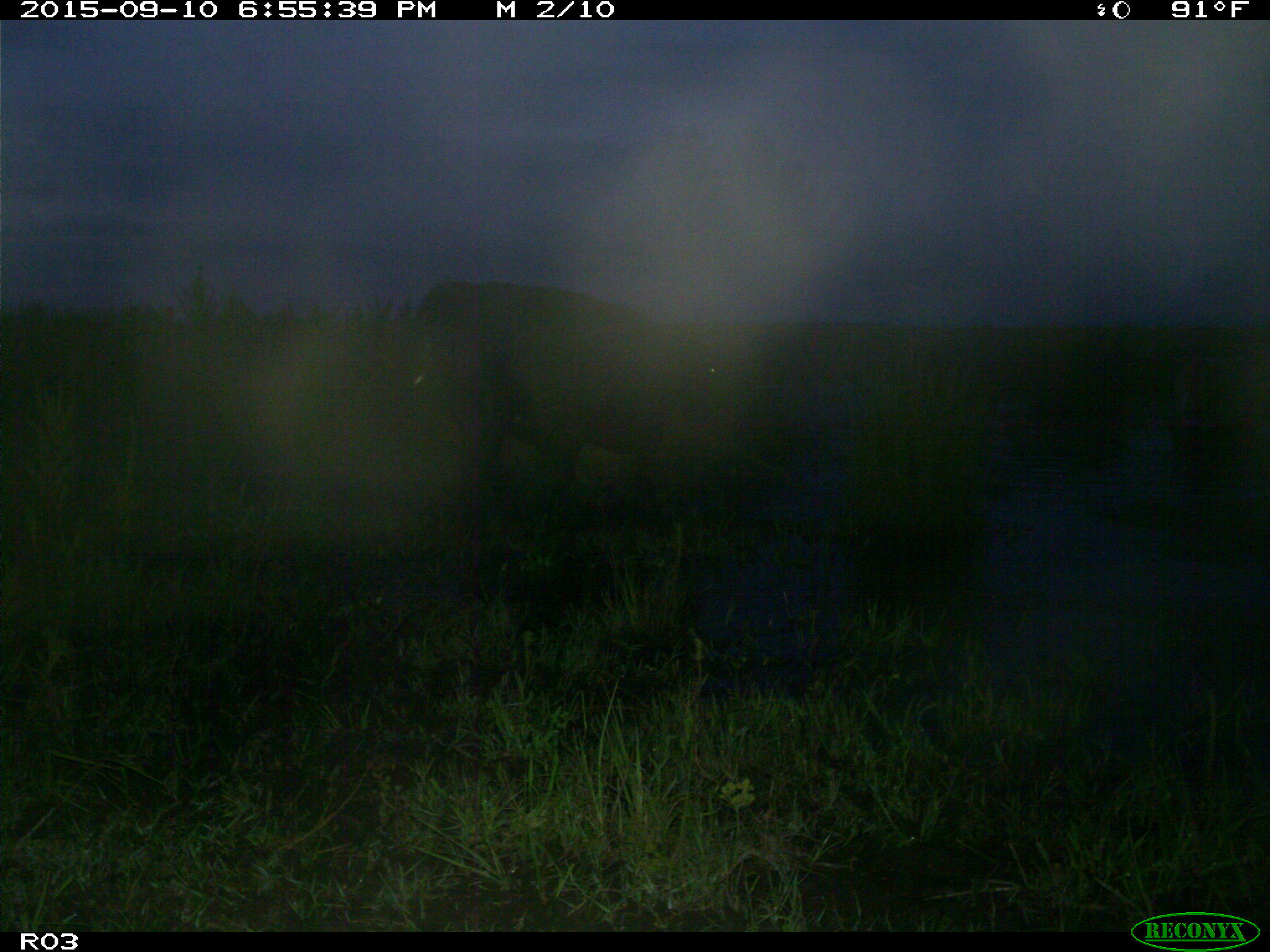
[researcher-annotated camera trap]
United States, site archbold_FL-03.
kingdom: Animalia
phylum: Chordata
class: Mammalia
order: Artiodactyla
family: Bovidae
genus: Bos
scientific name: Bos taurus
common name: domestic cow